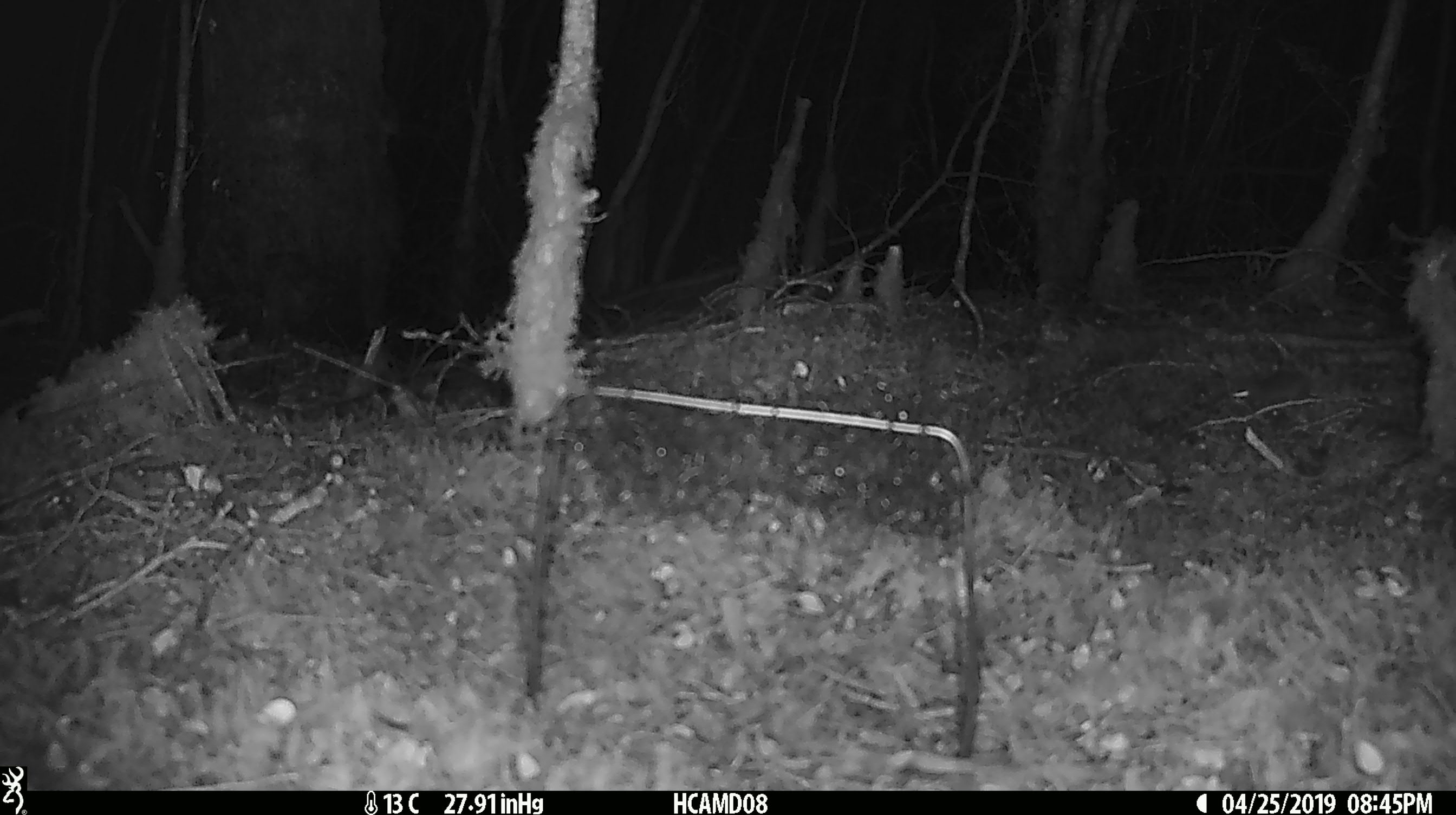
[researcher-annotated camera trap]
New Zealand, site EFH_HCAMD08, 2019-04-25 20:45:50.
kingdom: Animalia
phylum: Chordata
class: Mammalia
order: Rodentia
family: Muridae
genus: Mus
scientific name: Mus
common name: mouse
Mouse (Mus).